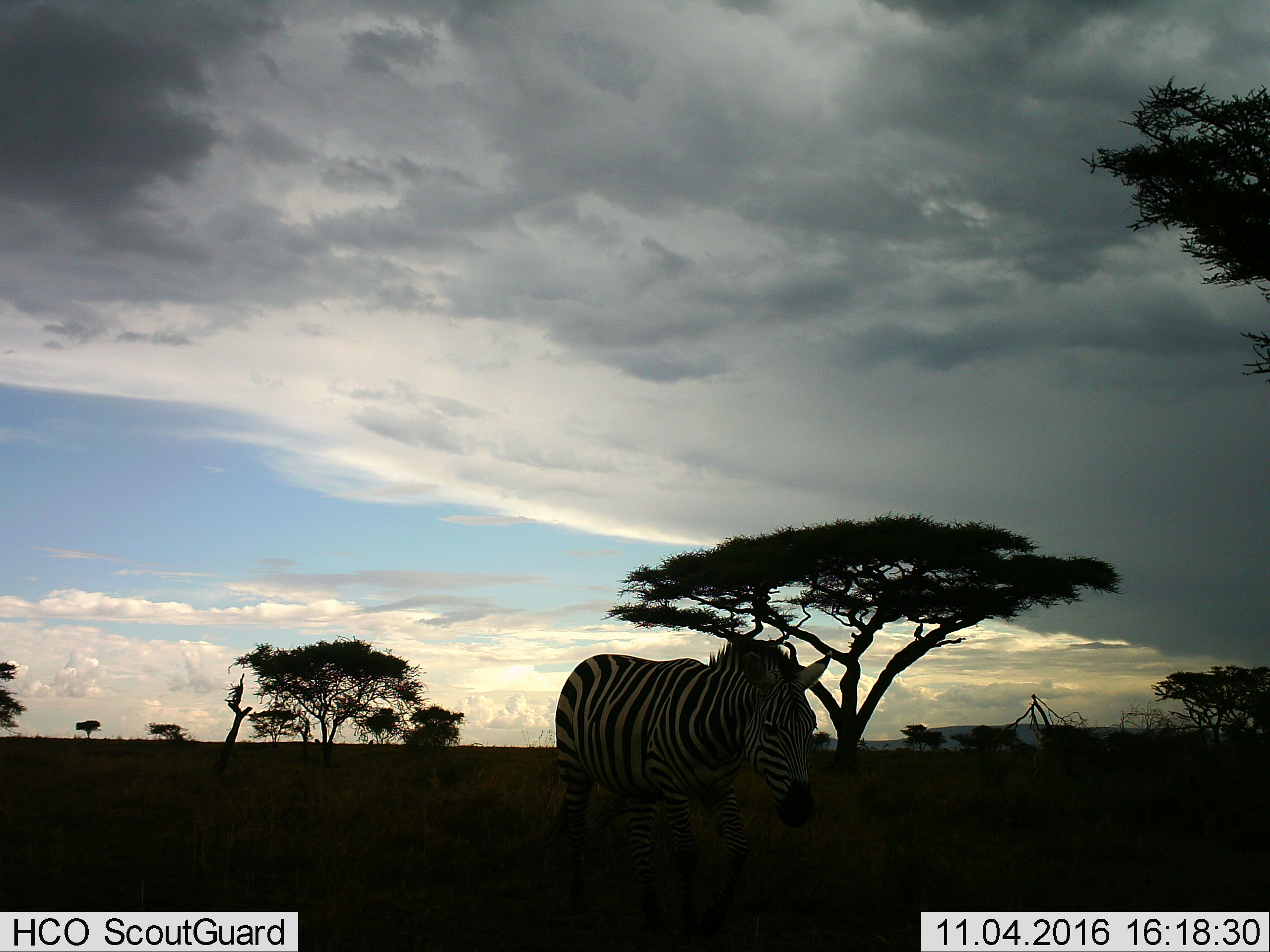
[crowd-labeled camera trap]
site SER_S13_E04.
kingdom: Animalia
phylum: Chordata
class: Mammalia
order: Perissodactyla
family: Equidae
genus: Equus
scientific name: Equus quagga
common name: plains zebra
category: zebraplains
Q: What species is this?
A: Zebraplains (plains zebra) (Equus quagga).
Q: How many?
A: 1.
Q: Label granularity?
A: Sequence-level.